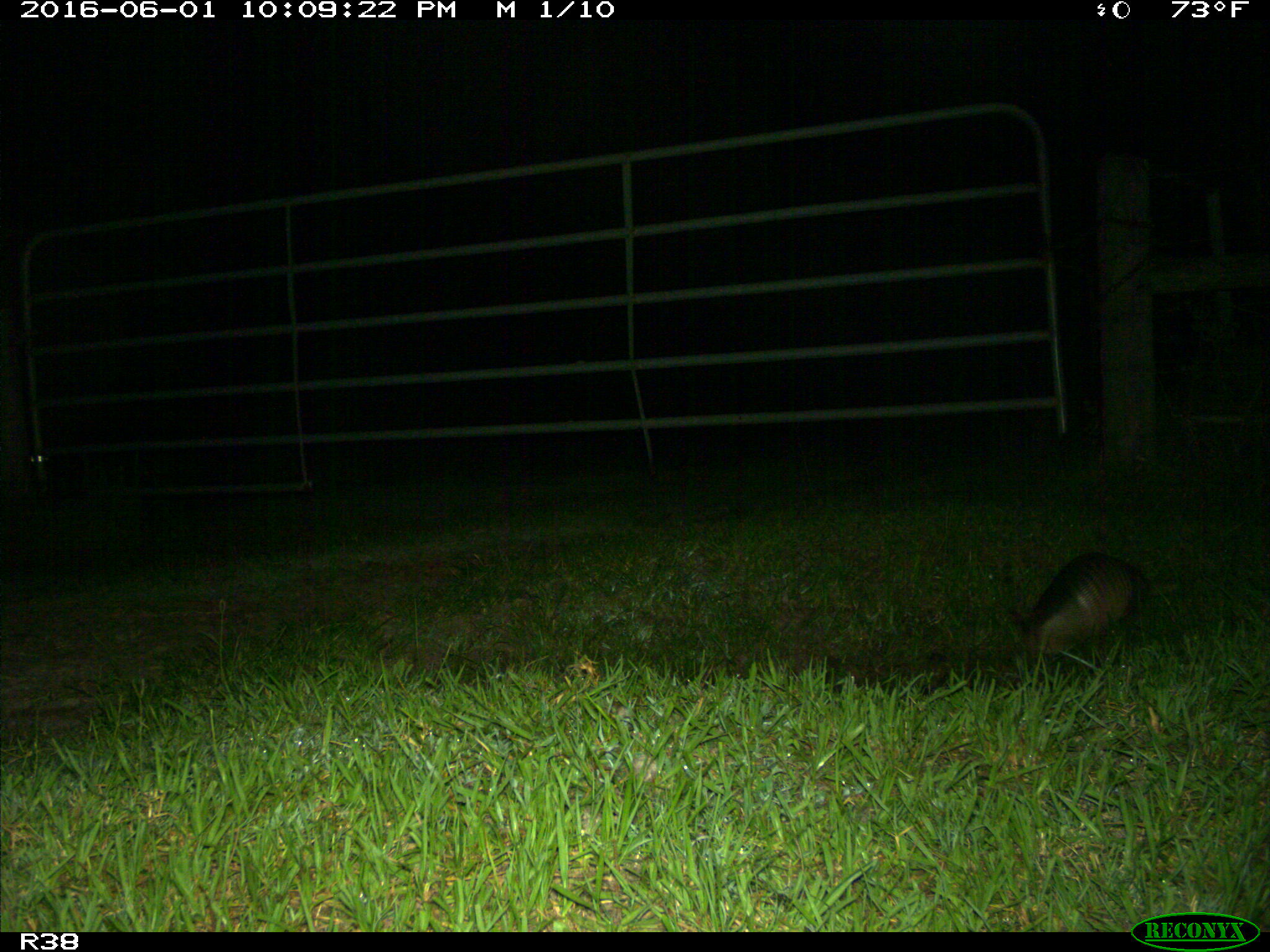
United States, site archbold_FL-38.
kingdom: Animalia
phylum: Chordata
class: Mammalia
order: Cingulata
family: Dasypodidae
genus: Dasypus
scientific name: Dasypus novemcinctus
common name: nine-banded armadillo